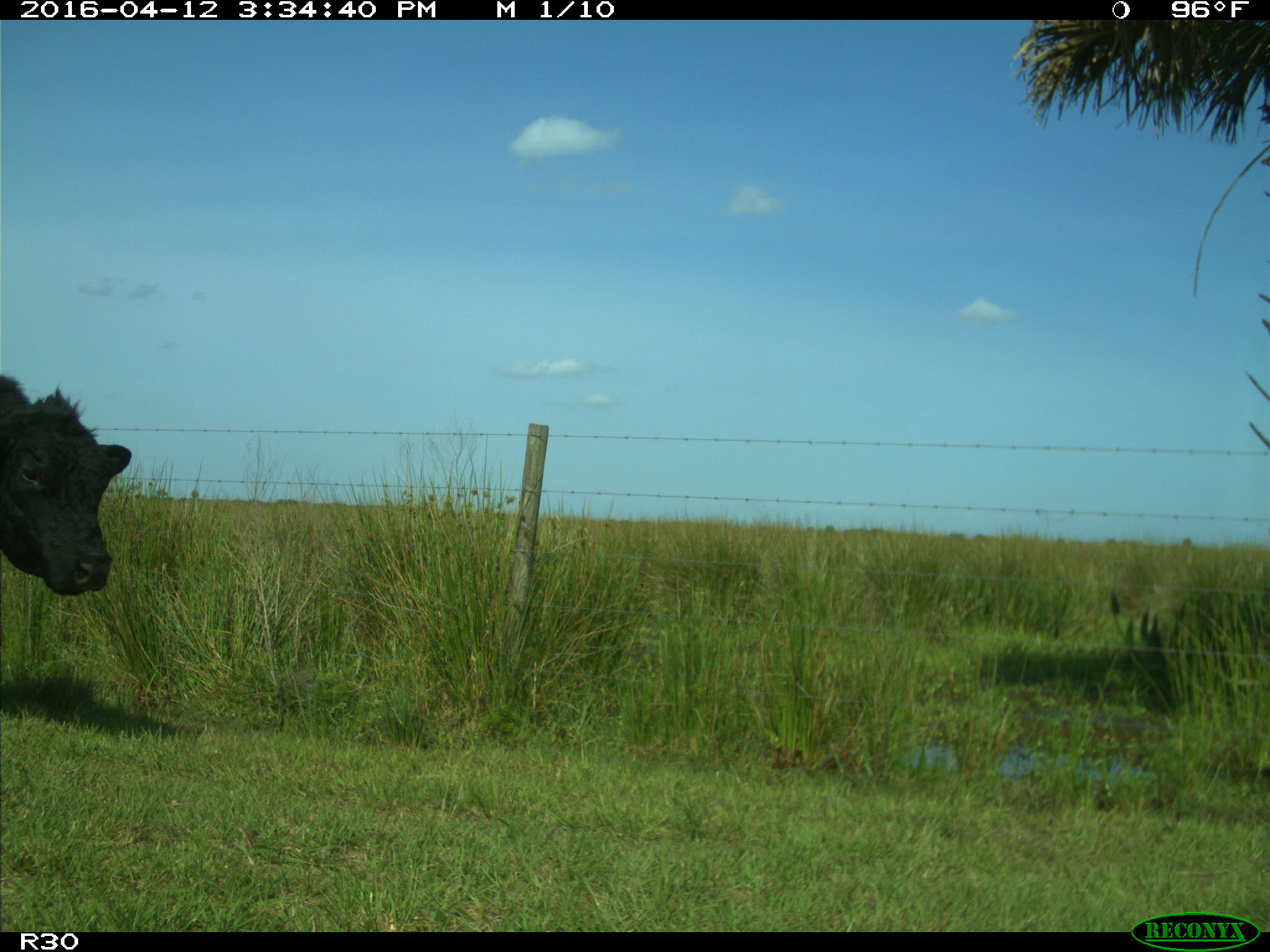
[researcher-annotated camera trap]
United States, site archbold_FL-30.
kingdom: Animalia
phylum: Chordata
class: Mammalia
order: Artiodactyla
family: Bovidae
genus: Bos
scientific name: Bos taurus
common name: domestic cow